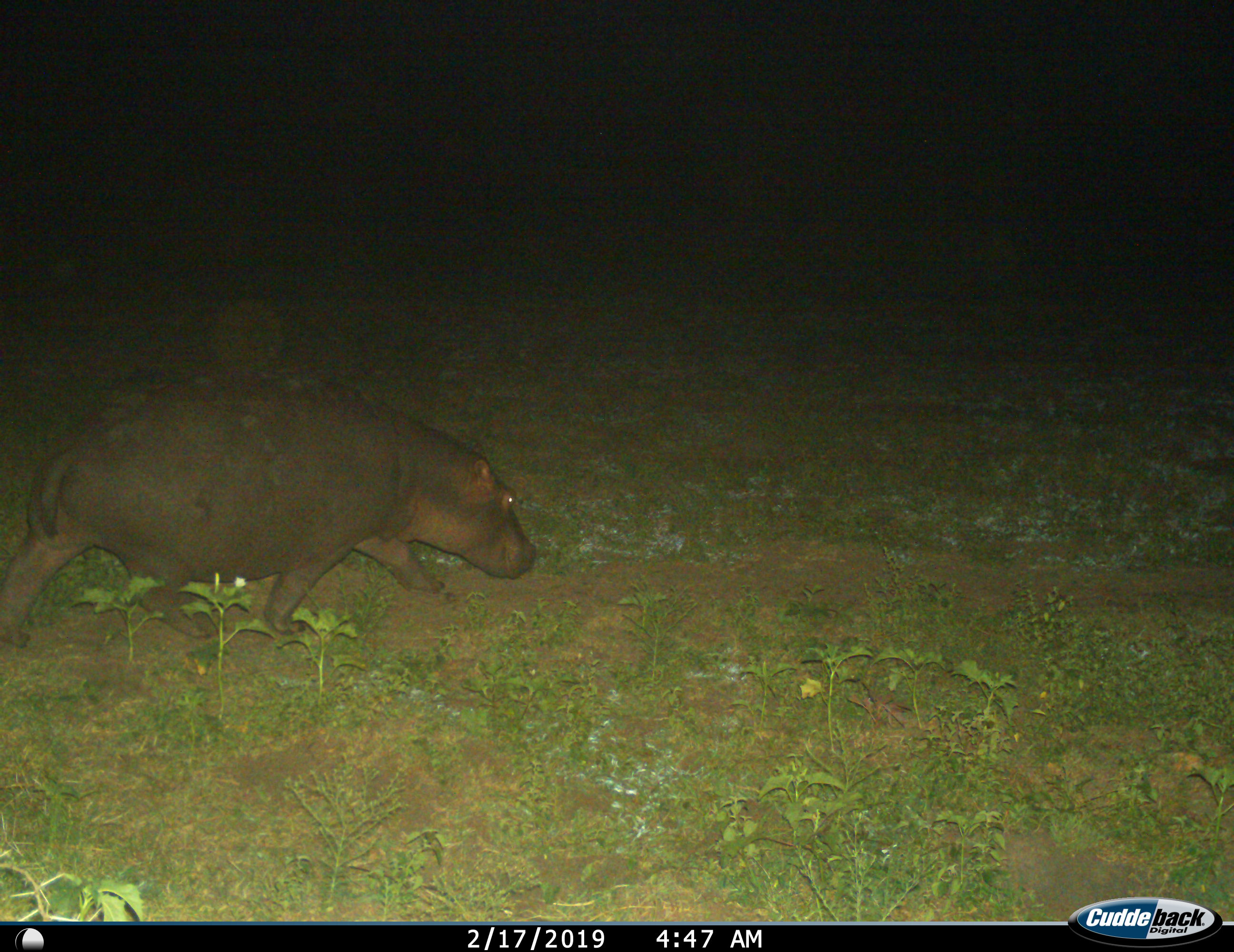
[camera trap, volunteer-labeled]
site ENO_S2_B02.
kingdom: Animalia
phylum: Chordata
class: Mammalia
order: Artiodactyla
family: Hippopotamidae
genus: Hippopotamus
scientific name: Hippopotamus amphibius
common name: hippopotamus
Hippopotamus (Hippopotamus amphibius), count 1. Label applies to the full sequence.